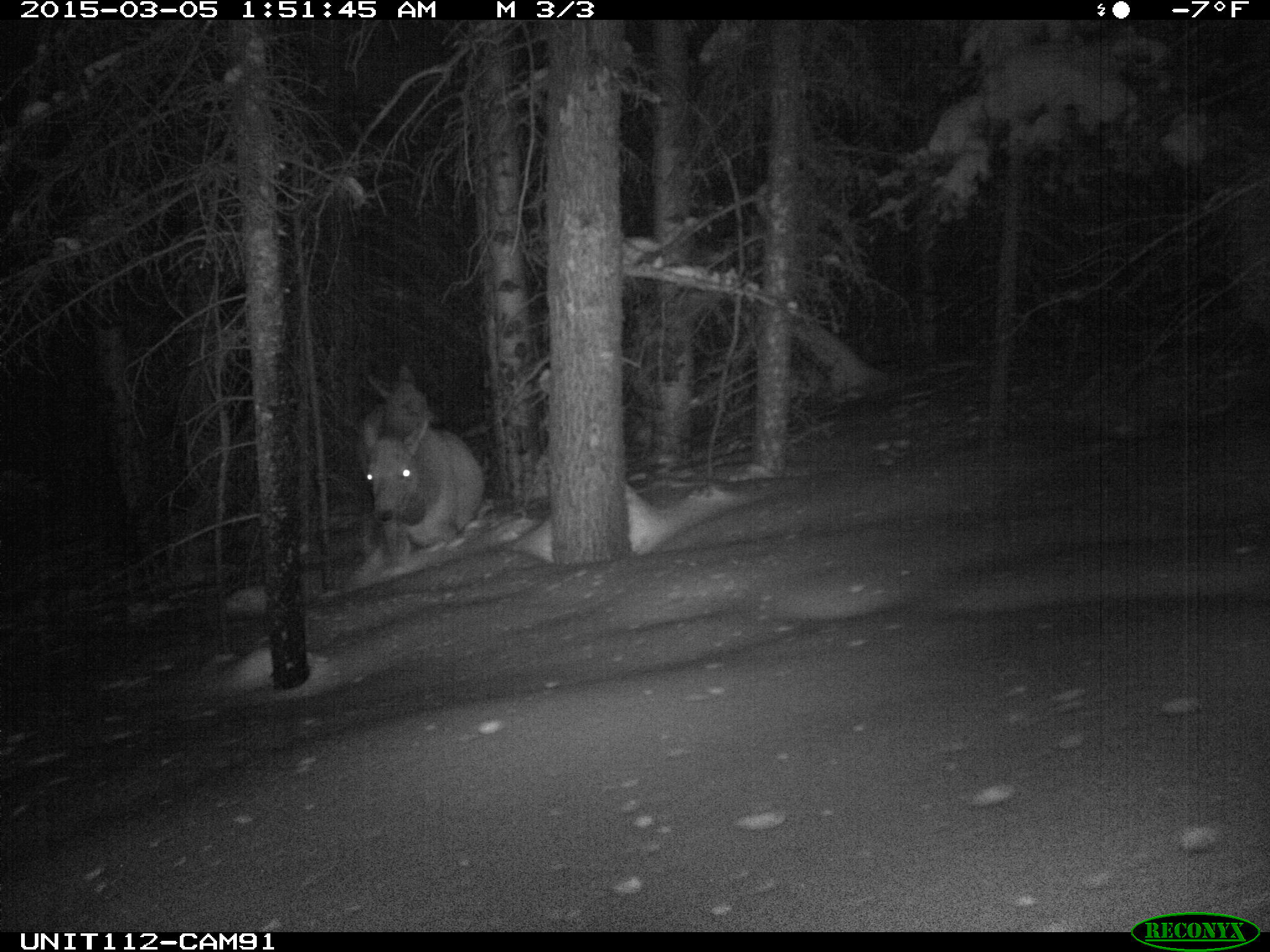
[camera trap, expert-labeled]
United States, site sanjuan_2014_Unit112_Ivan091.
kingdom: Animalia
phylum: Chordata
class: Mammalia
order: Artiodactyla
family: Cervidae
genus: Cervus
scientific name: Cervus elaphus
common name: red deer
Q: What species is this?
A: Cervus elaphus (red deer).